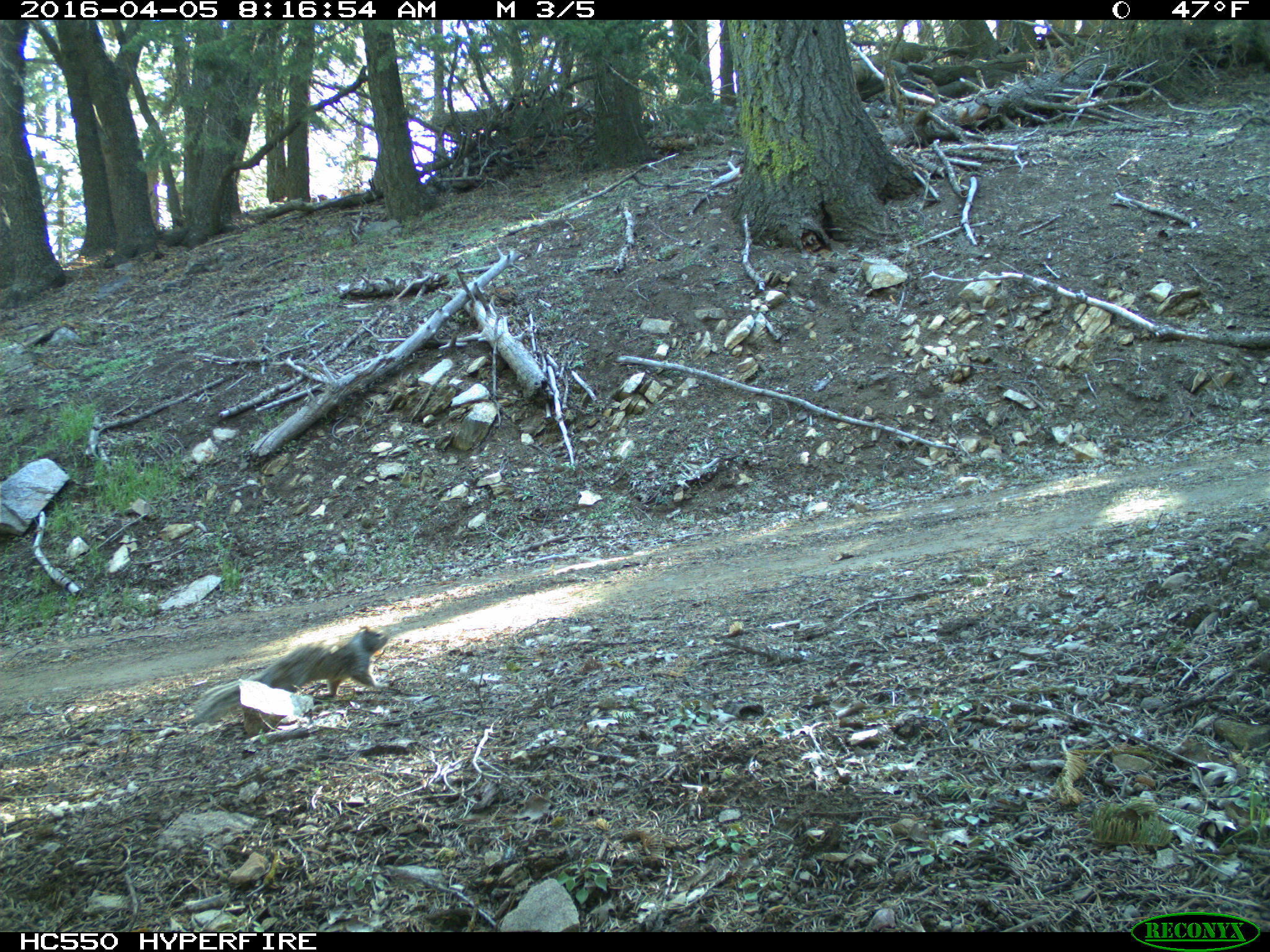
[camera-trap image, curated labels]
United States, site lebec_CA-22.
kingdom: Animalia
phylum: Chordata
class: Mammalia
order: Rodentia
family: Sciuridae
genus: Otospermophilus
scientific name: Otospermophilus beecheyi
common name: california ground squirrel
Otospermophilus beecheyi (california ground squirrel).